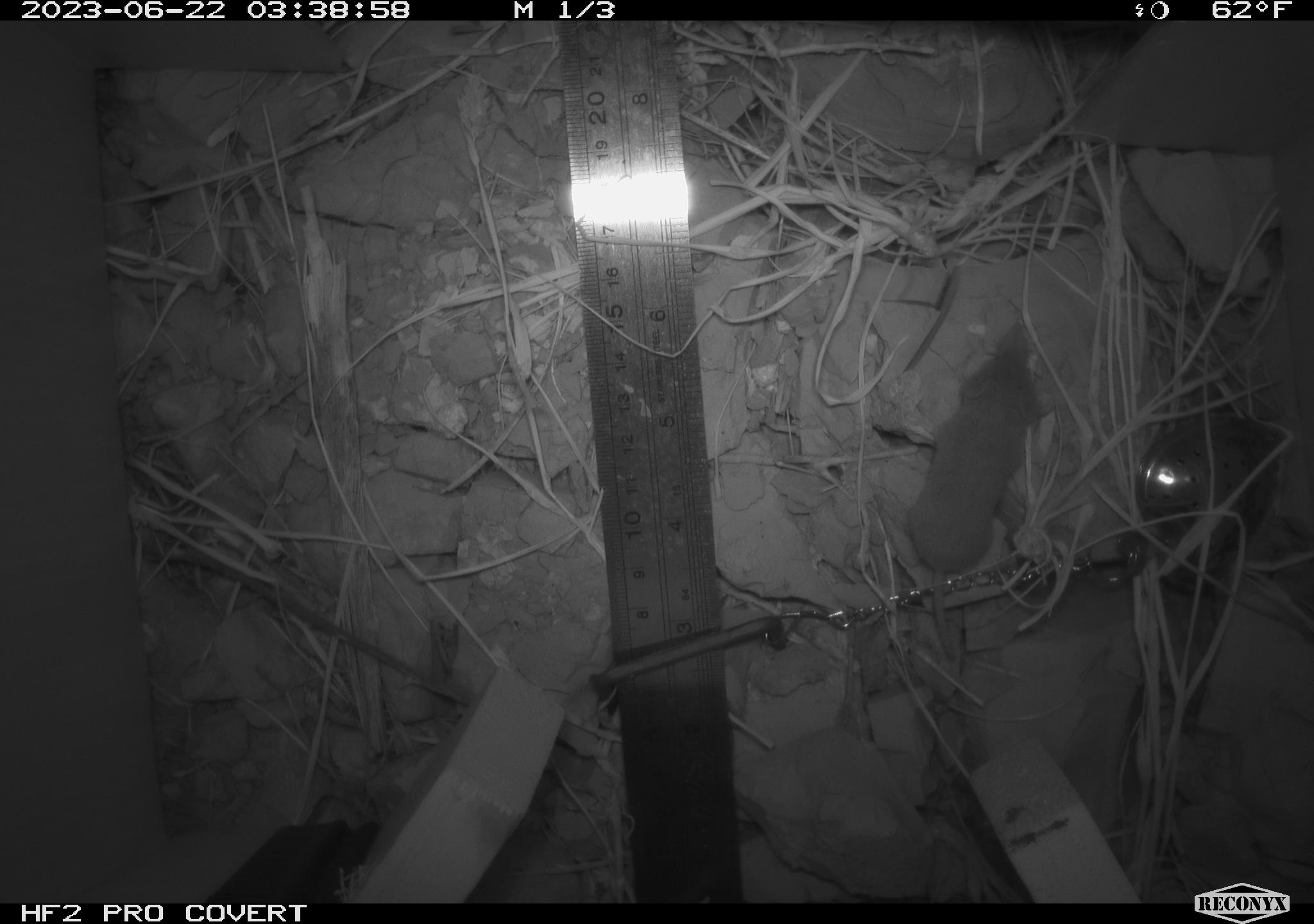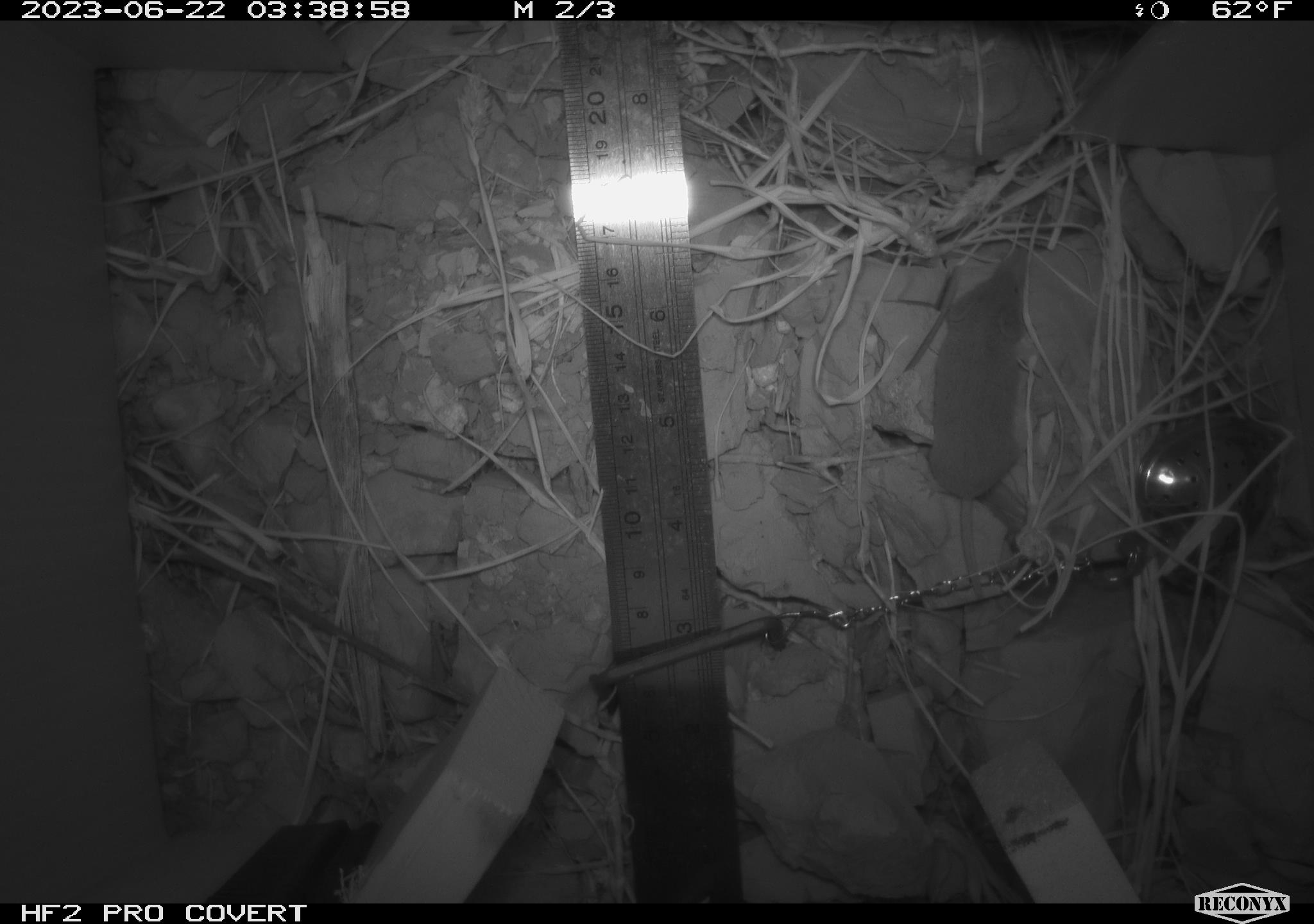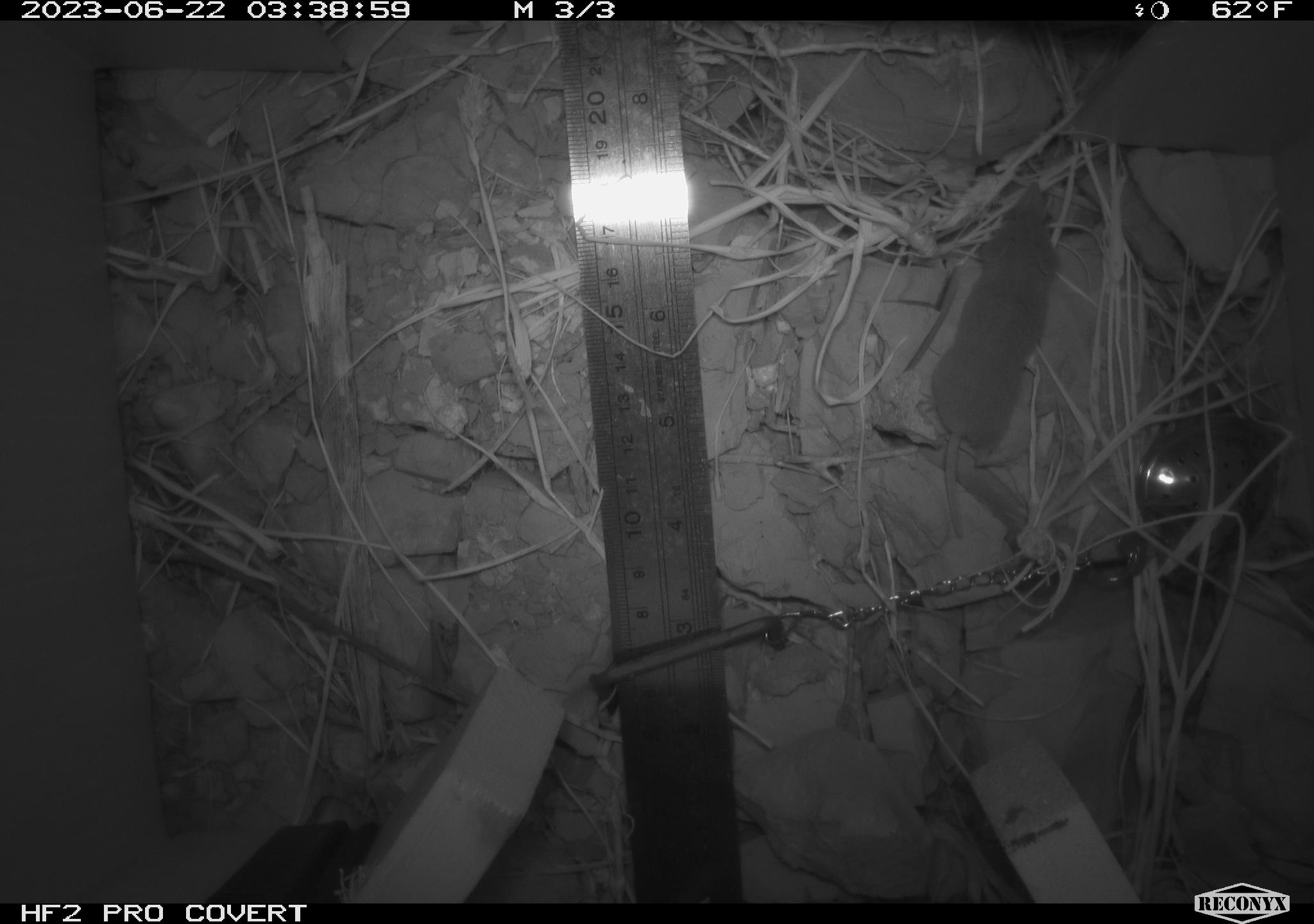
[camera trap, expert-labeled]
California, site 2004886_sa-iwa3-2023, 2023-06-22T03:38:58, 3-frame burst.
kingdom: Animalia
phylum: Chordata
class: Mammalia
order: Eulipotyphla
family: Soricidae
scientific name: Soricidae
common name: shrews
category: soricidae family